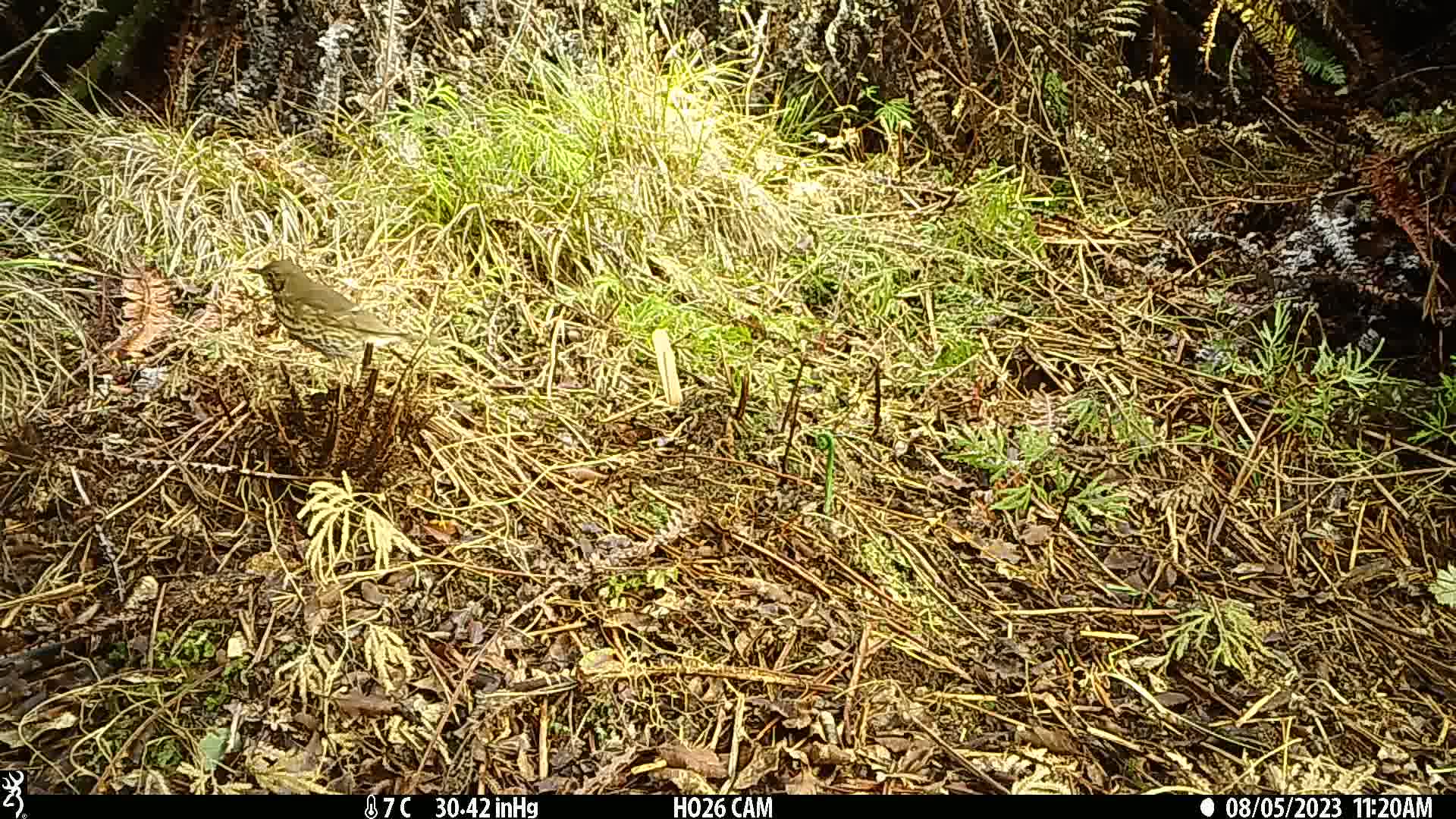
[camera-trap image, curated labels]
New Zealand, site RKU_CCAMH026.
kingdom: Animalia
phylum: Chordata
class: Aves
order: Passeriformes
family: Turdidae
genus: Turdus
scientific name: Turdus philomelos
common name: song thrush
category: thrush